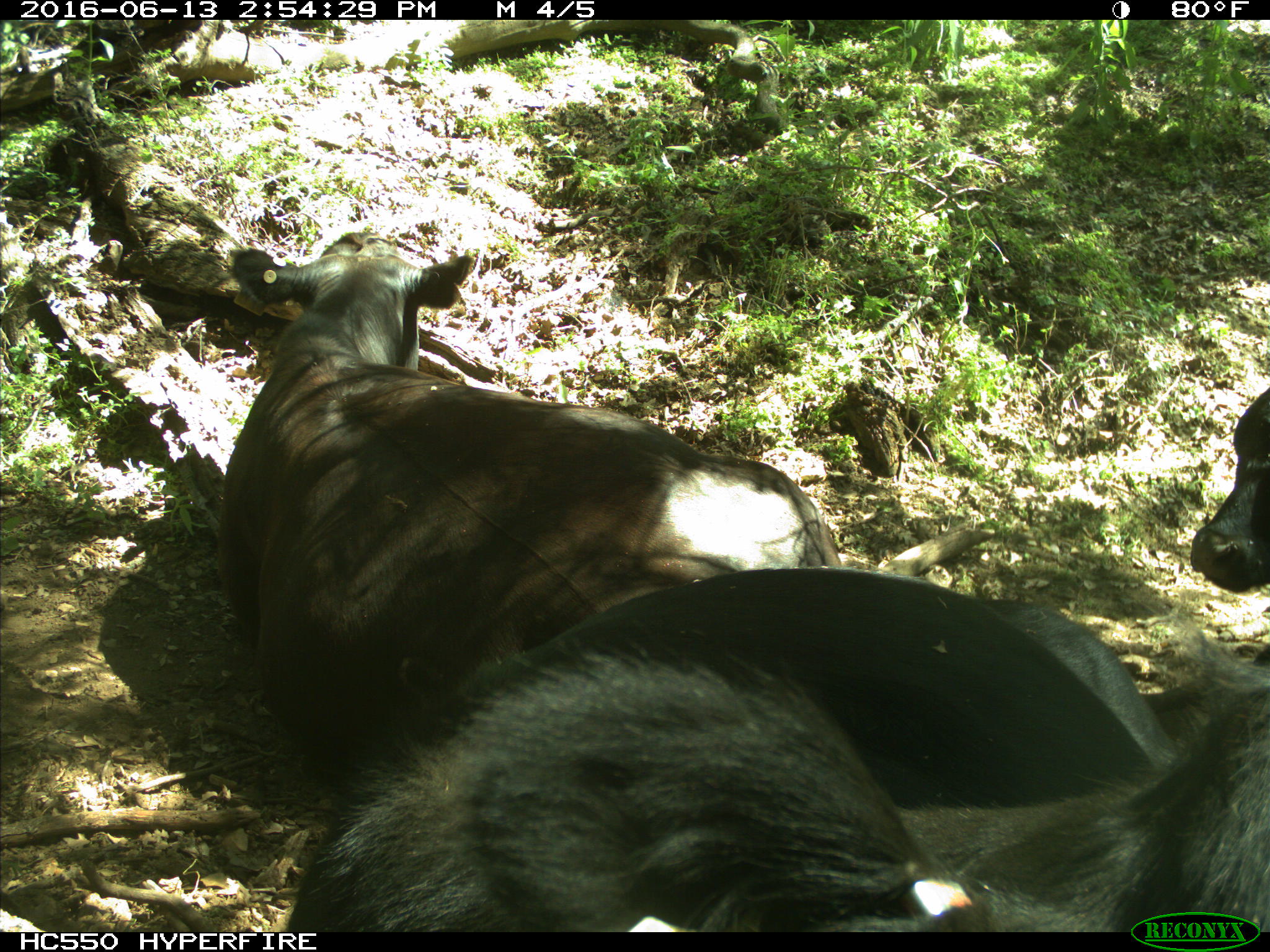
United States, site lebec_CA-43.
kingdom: Animalia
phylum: Chordata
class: Mammalia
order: Artiodactyla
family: Bovidae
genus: Bos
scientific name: Bos taurus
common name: domestic cow